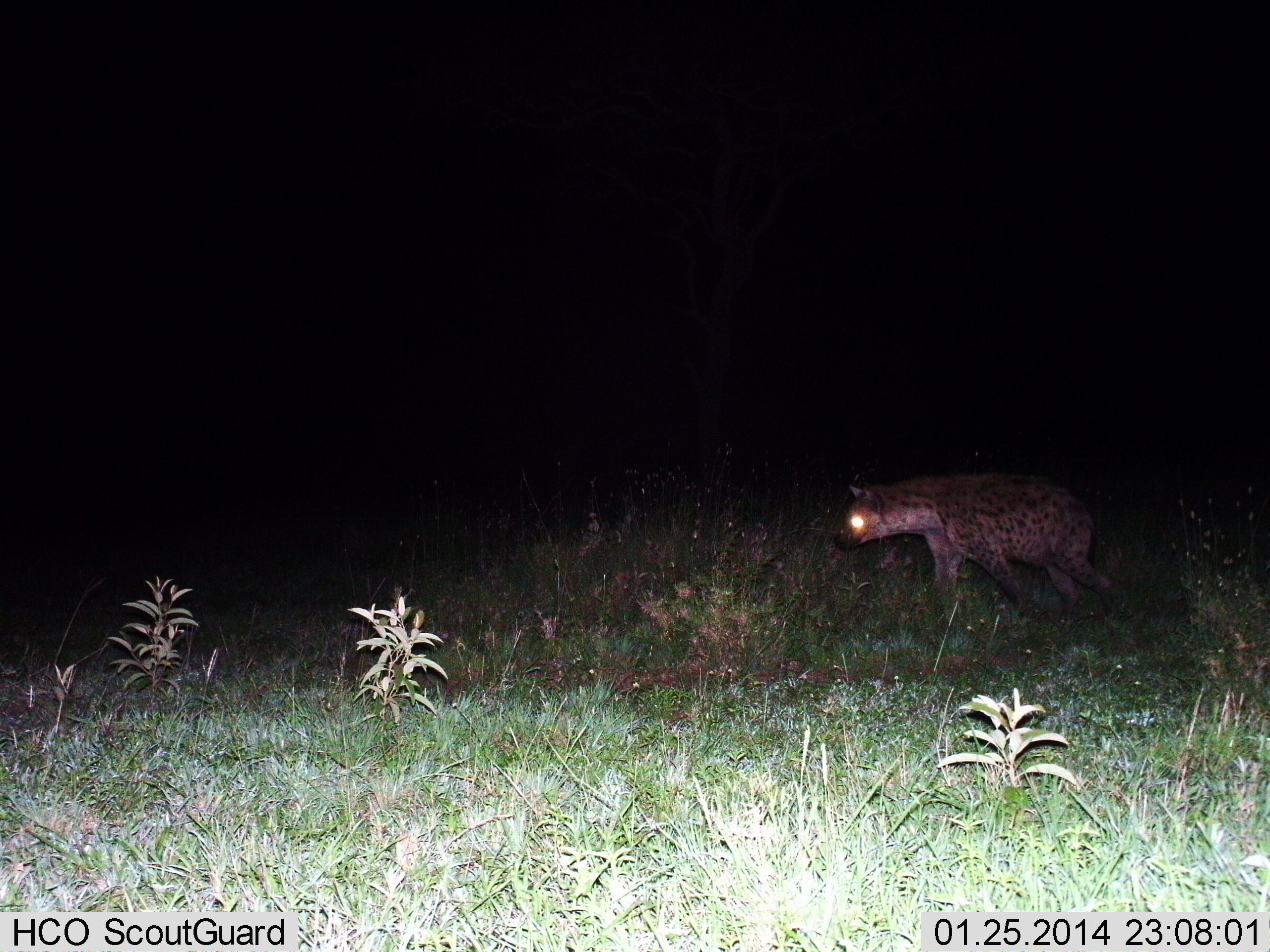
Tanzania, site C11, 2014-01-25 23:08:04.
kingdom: Animalia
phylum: Chordata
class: Mammalia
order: Carnivora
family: Hyaenidae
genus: Crocuta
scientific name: Crocuta crocuta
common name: spotted hyena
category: hyenaspotted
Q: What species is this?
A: Hyenaspotted (spotted hyena) (Crocuta crocuta).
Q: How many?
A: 1.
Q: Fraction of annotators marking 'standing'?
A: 30%.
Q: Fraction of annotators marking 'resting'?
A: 0%.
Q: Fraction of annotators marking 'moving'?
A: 60%.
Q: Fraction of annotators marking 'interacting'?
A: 0%.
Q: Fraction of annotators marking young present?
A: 0%.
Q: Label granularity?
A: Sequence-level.